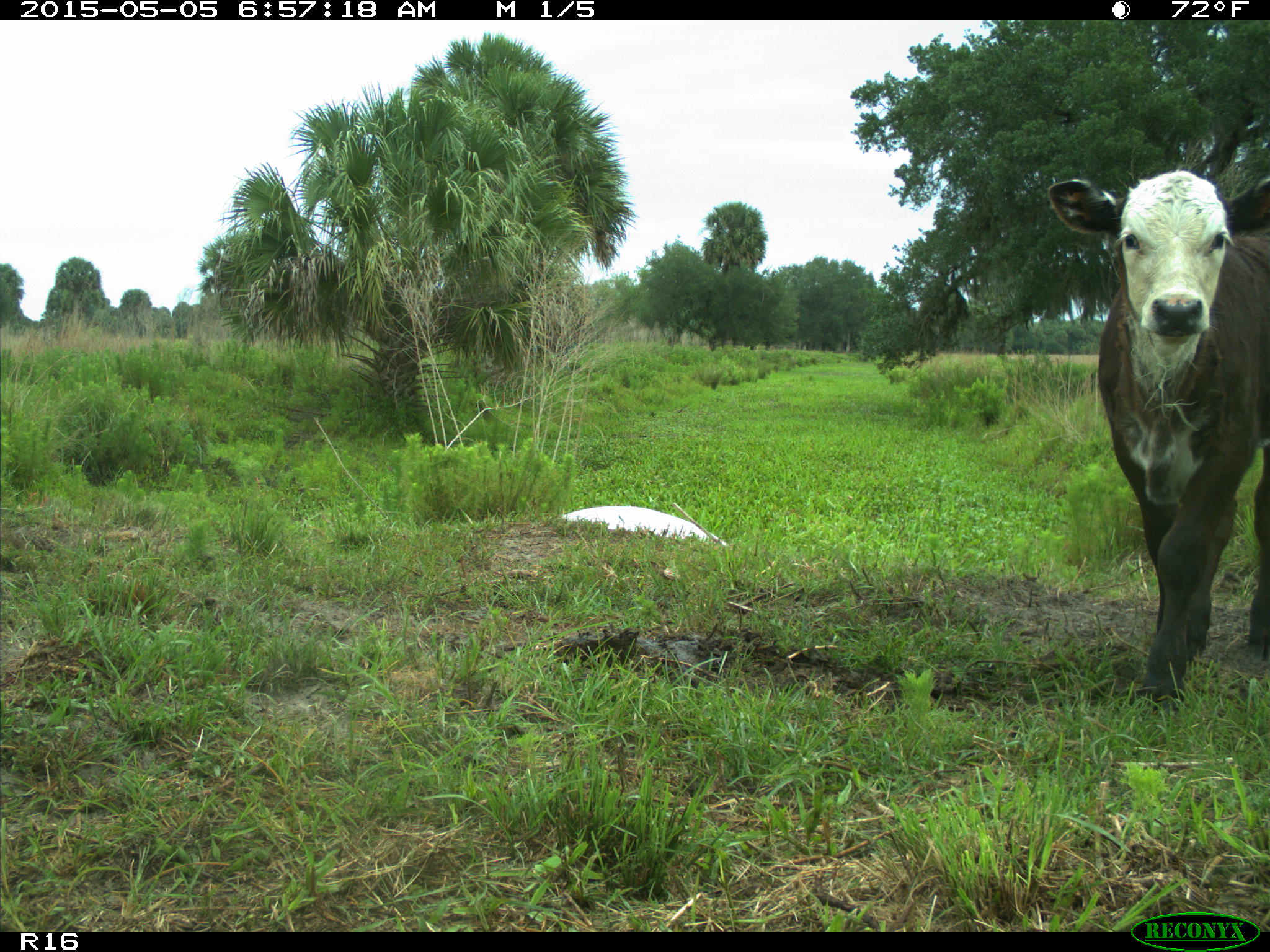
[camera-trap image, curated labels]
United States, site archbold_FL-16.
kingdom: Animalia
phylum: Chordata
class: Mammalia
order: Artiodactyla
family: Bovidae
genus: Bos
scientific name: Bos taurus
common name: domestic cow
Bos taurus (domestic cow).